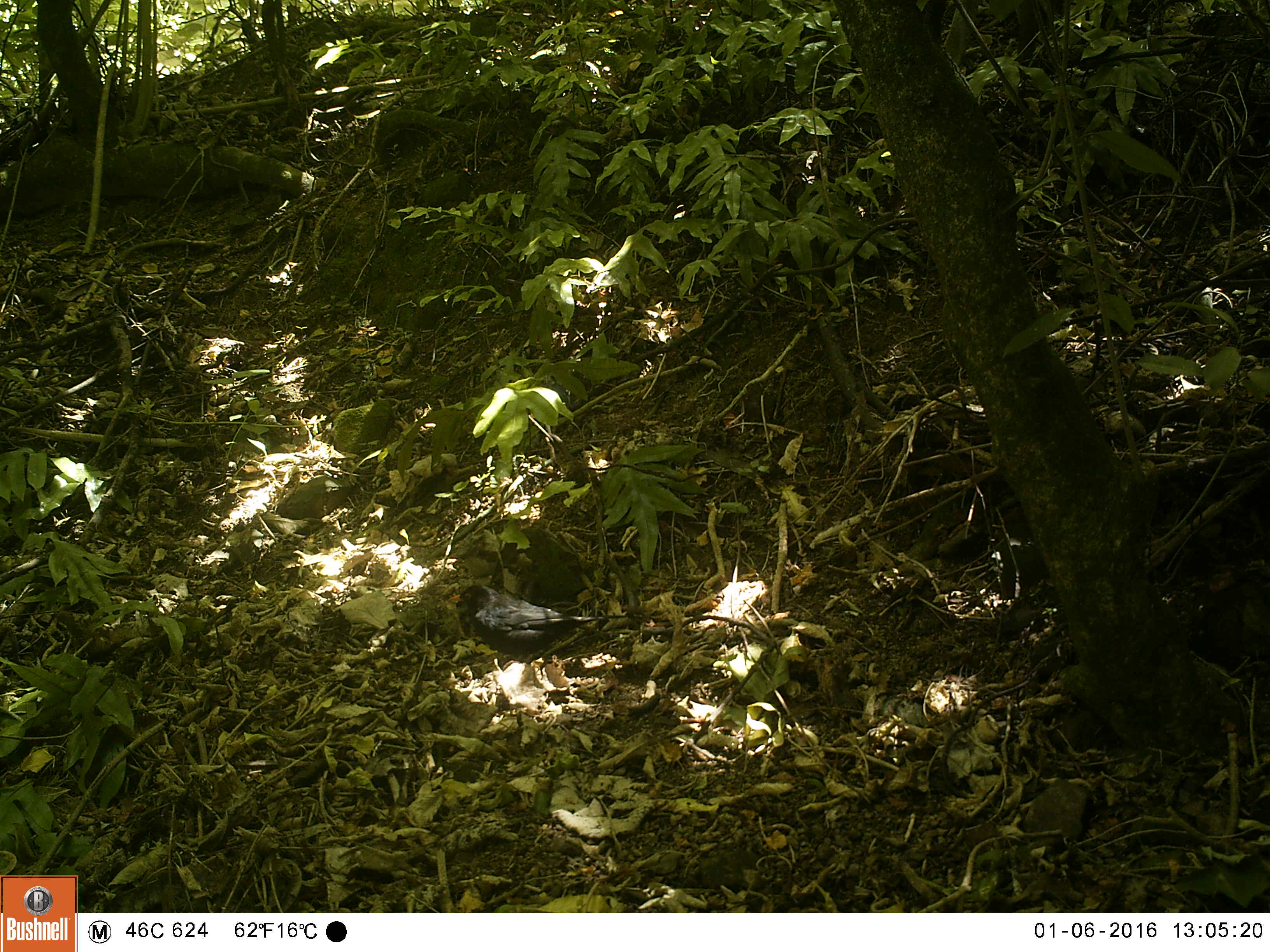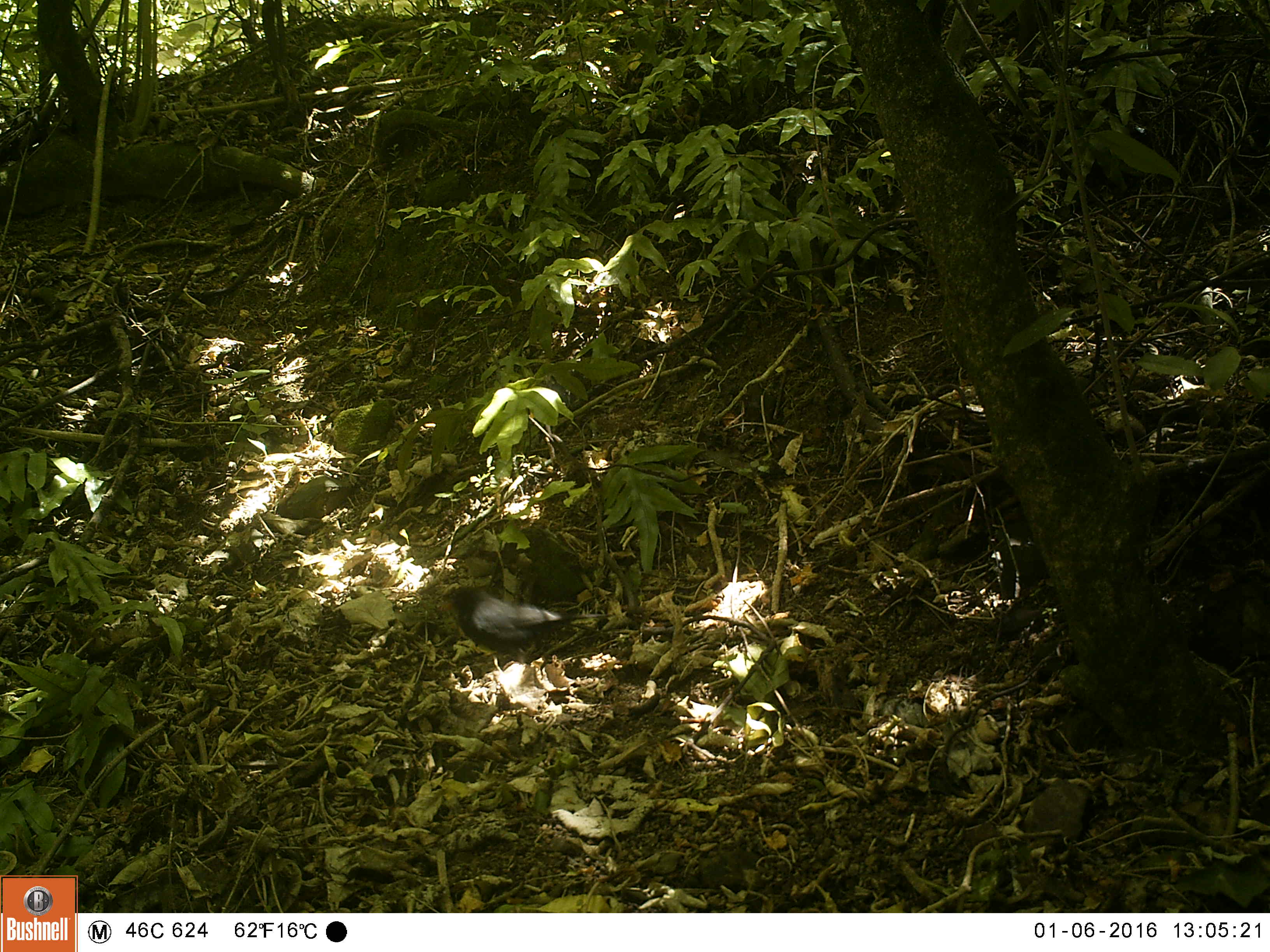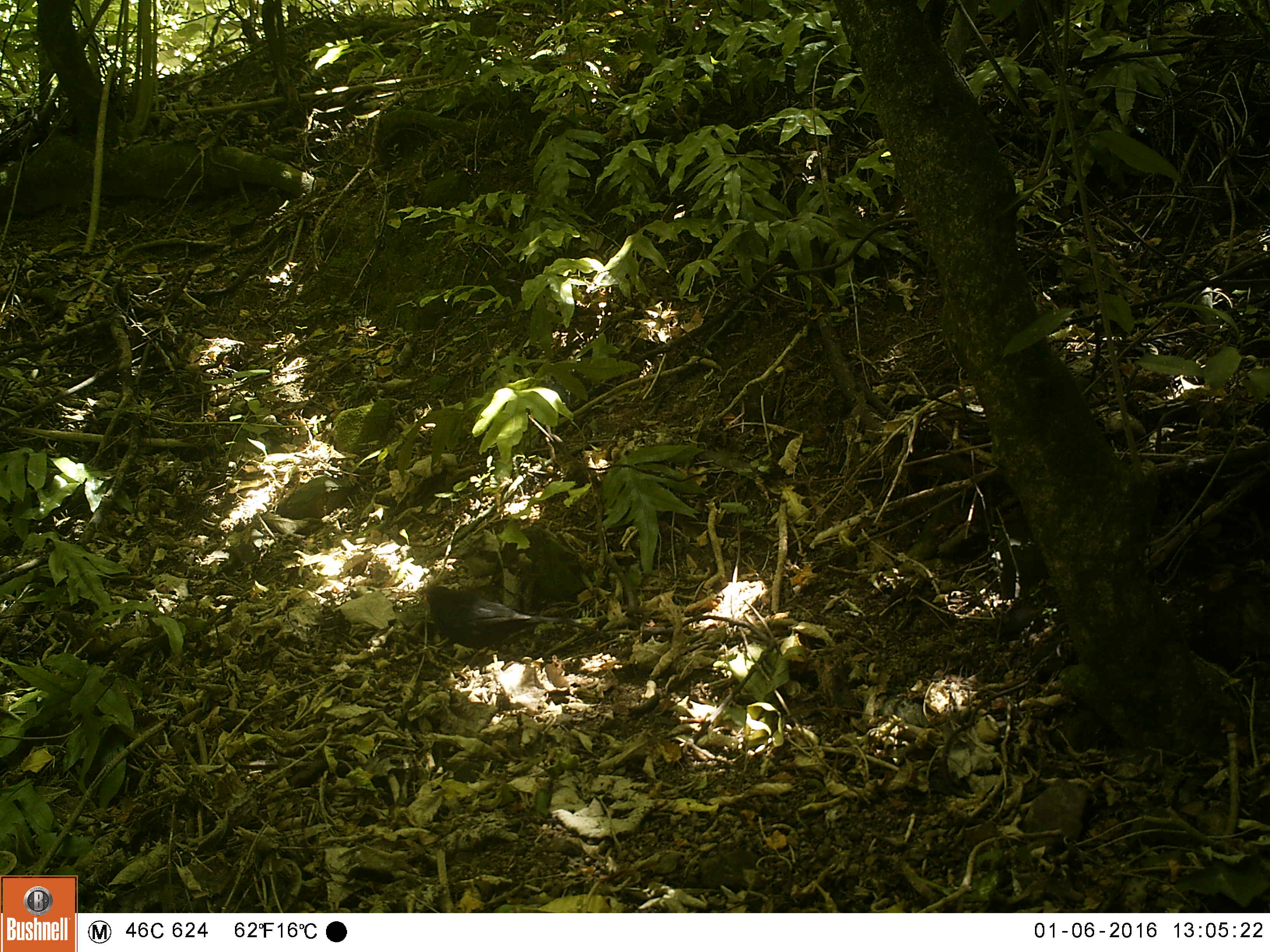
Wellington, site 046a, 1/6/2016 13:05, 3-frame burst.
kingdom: Animalia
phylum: Chordata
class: Aves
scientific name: Aves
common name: bird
Bird (Aves).